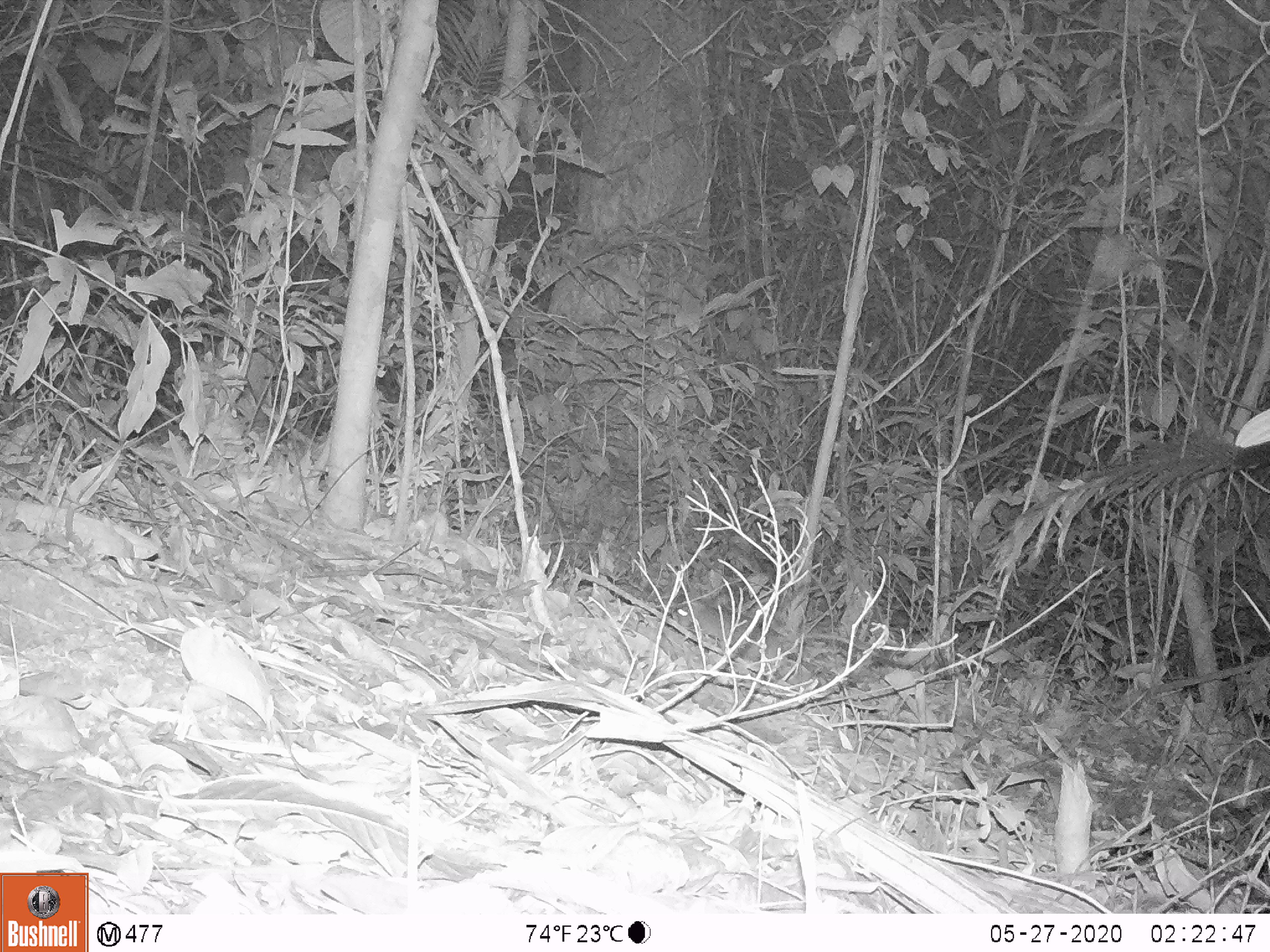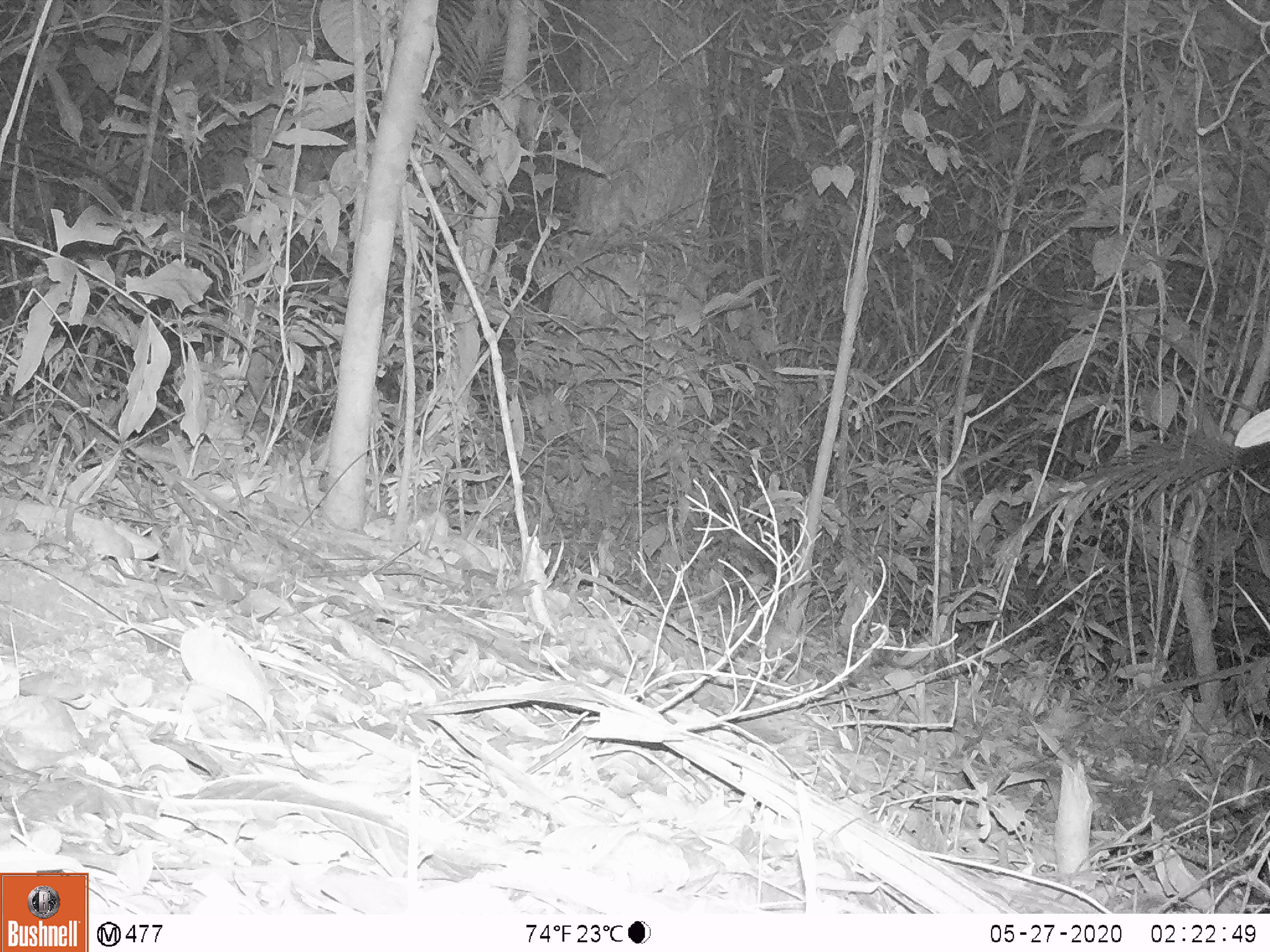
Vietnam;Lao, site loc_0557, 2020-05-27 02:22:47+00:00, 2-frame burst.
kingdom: Animalia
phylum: Chordata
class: Mammalia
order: Rodentia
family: Muridae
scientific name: Muridae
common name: old-world mice and rats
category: unidentified murid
Unidentified murid (old-world mice and rats) (Muridae). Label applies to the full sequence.